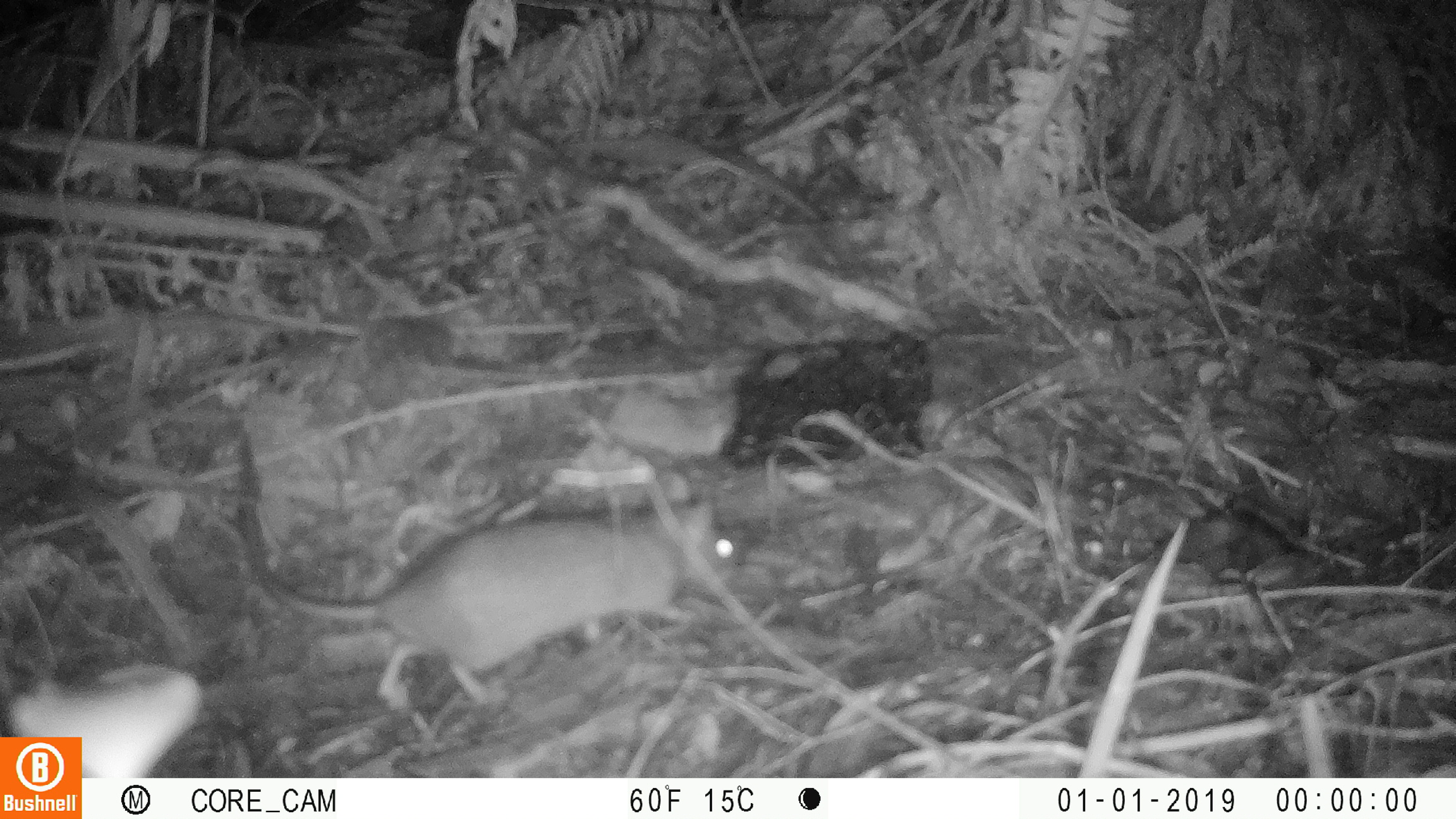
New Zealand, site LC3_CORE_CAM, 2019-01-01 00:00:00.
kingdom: Animalia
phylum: Chordata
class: Mammalia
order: Rodentia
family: Muridae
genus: Rattus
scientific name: Rattus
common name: rat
Rat (Rattus).